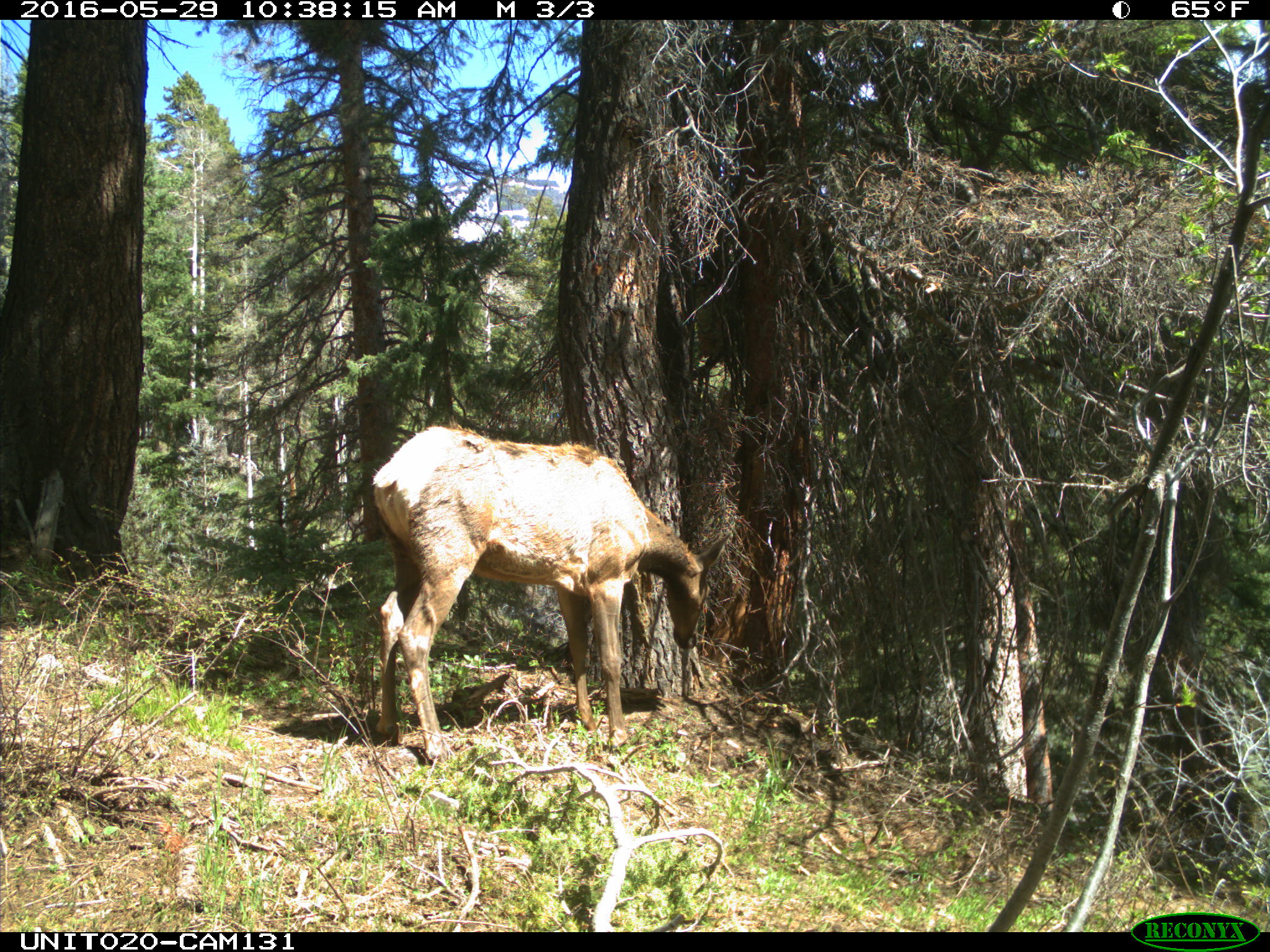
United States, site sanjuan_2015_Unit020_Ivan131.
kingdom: Animalia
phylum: Chordata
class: Mammalia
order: Artiodactyla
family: Cervidae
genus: Cervus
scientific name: Cervus elaphus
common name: red deer